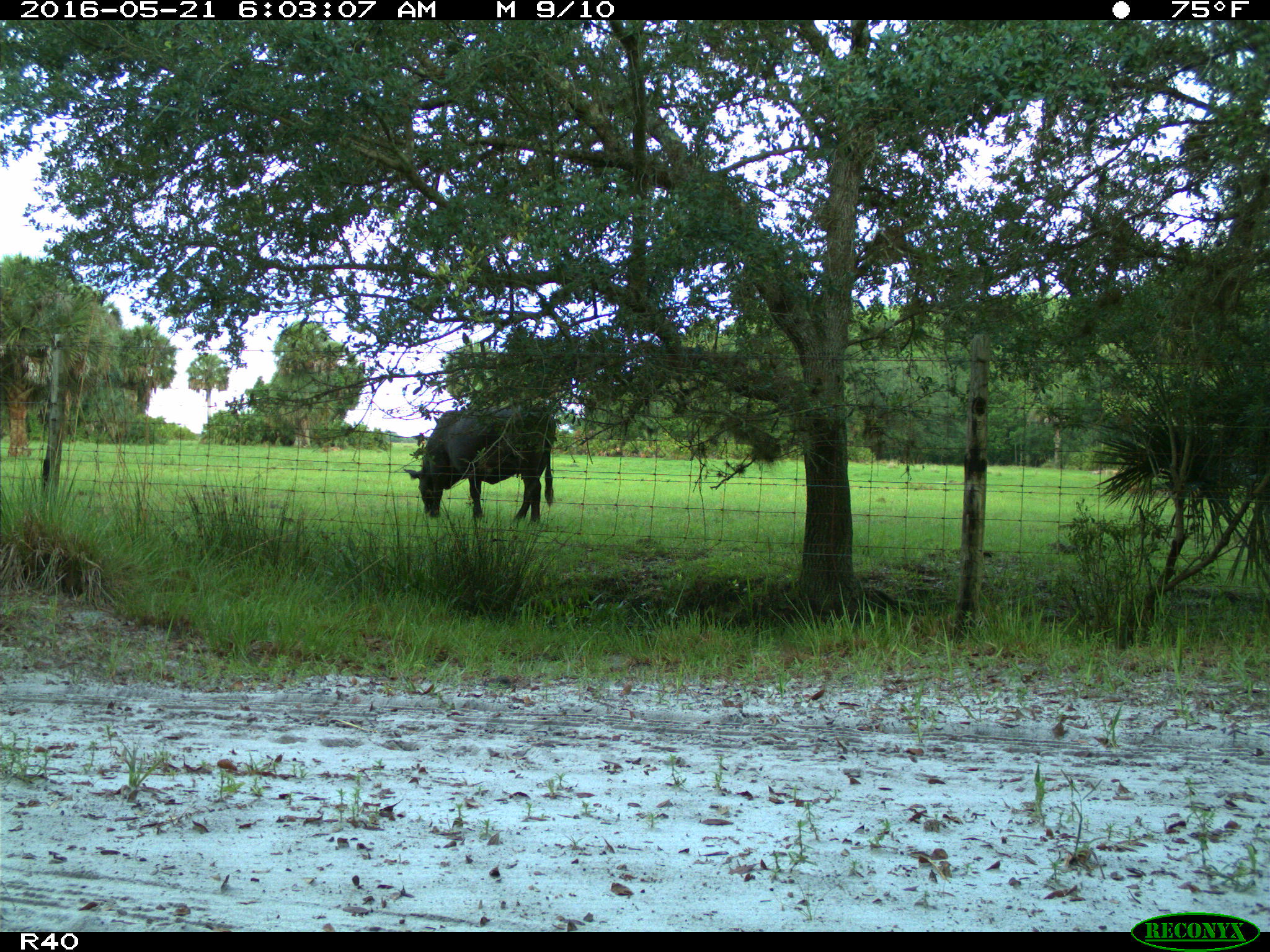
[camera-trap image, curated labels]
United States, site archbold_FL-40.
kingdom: Animalia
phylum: Chordata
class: Mammalia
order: Artiodactyla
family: Bovidae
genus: Bos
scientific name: Bos taurus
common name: domestic cow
Bos taurus (domestic cow).